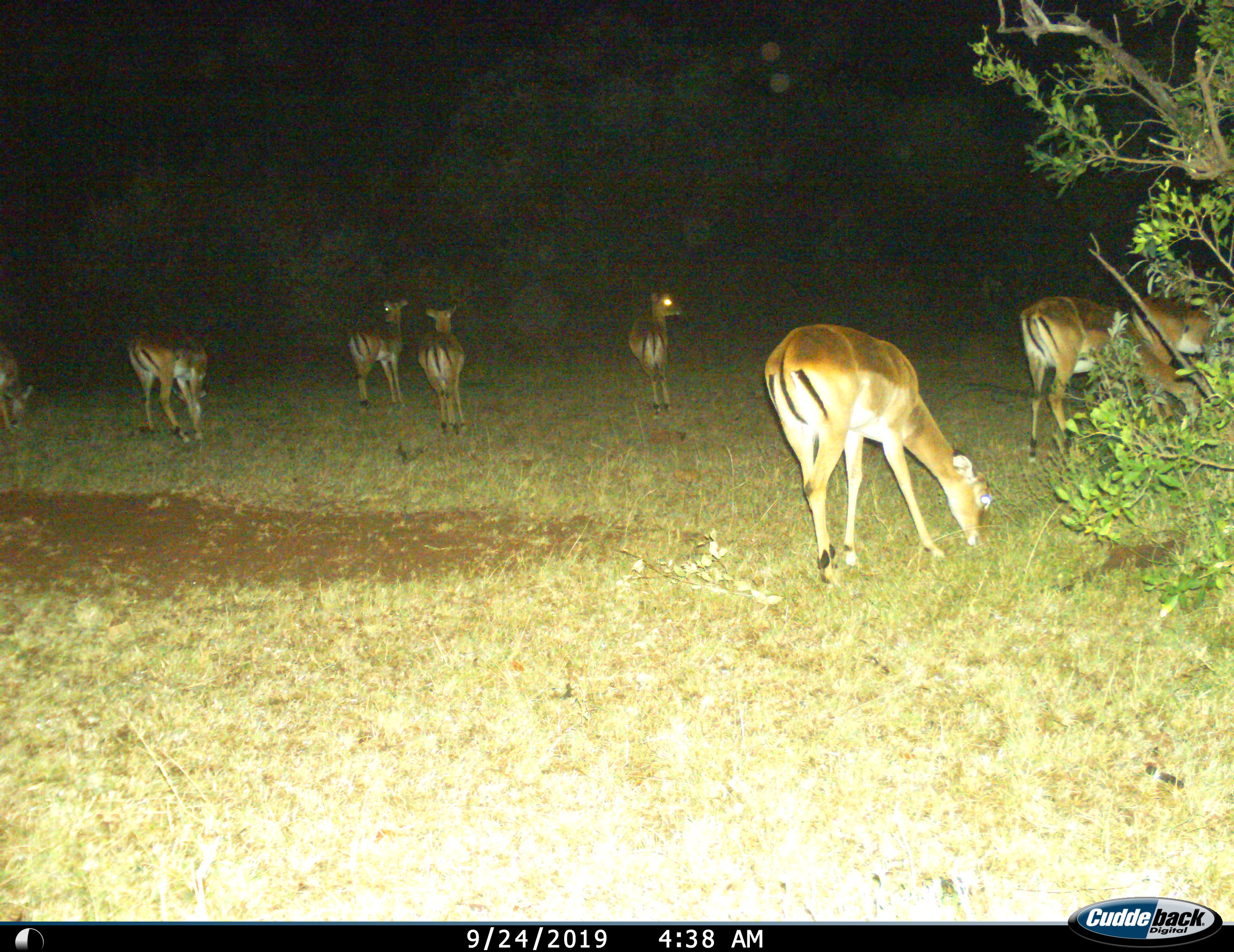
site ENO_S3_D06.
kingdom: Animalia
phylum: Chordata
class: Mammalia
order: Artiodactyla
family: Bovidae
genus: Aepyceros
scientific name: Aepyceros melampus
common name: impala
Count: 8.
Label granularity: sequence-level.